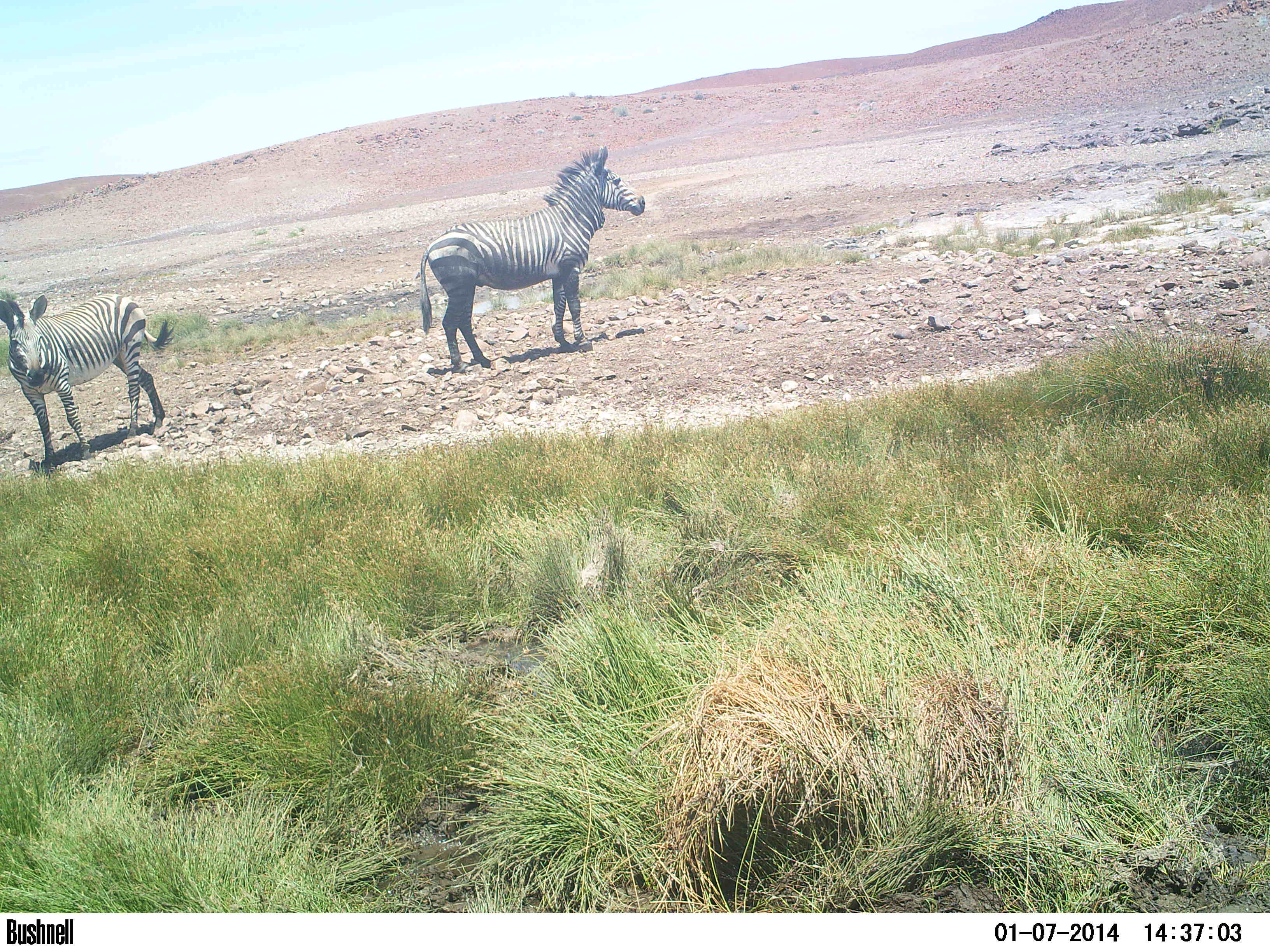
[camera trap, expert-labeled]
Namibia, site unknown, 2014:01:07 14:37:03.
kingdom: Animalia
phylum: Chordata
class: Mammalia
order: Perissodactyla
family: Equidae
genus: Equus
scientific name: Equus zebra hartmannae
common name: hartmann's mountain zebra